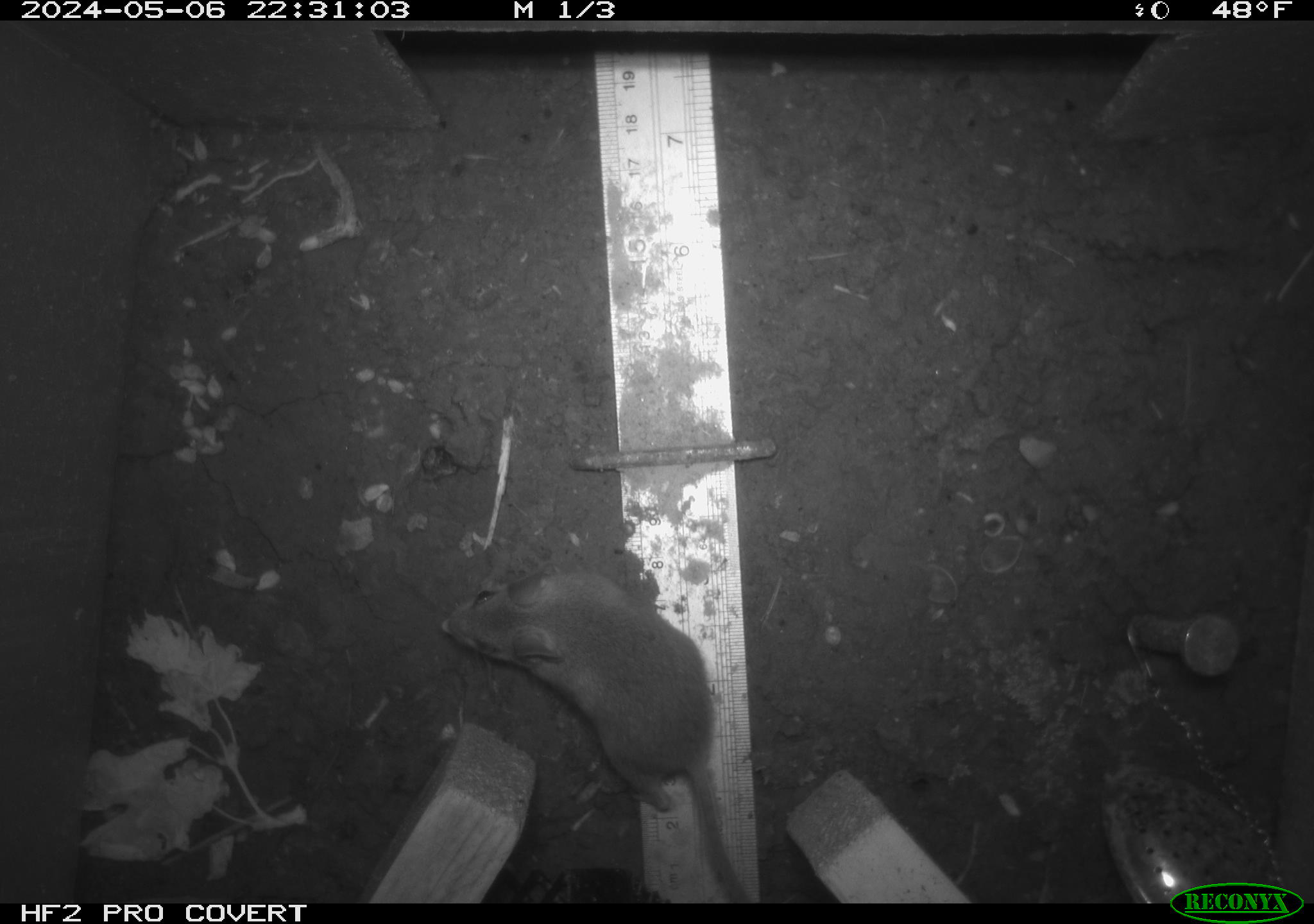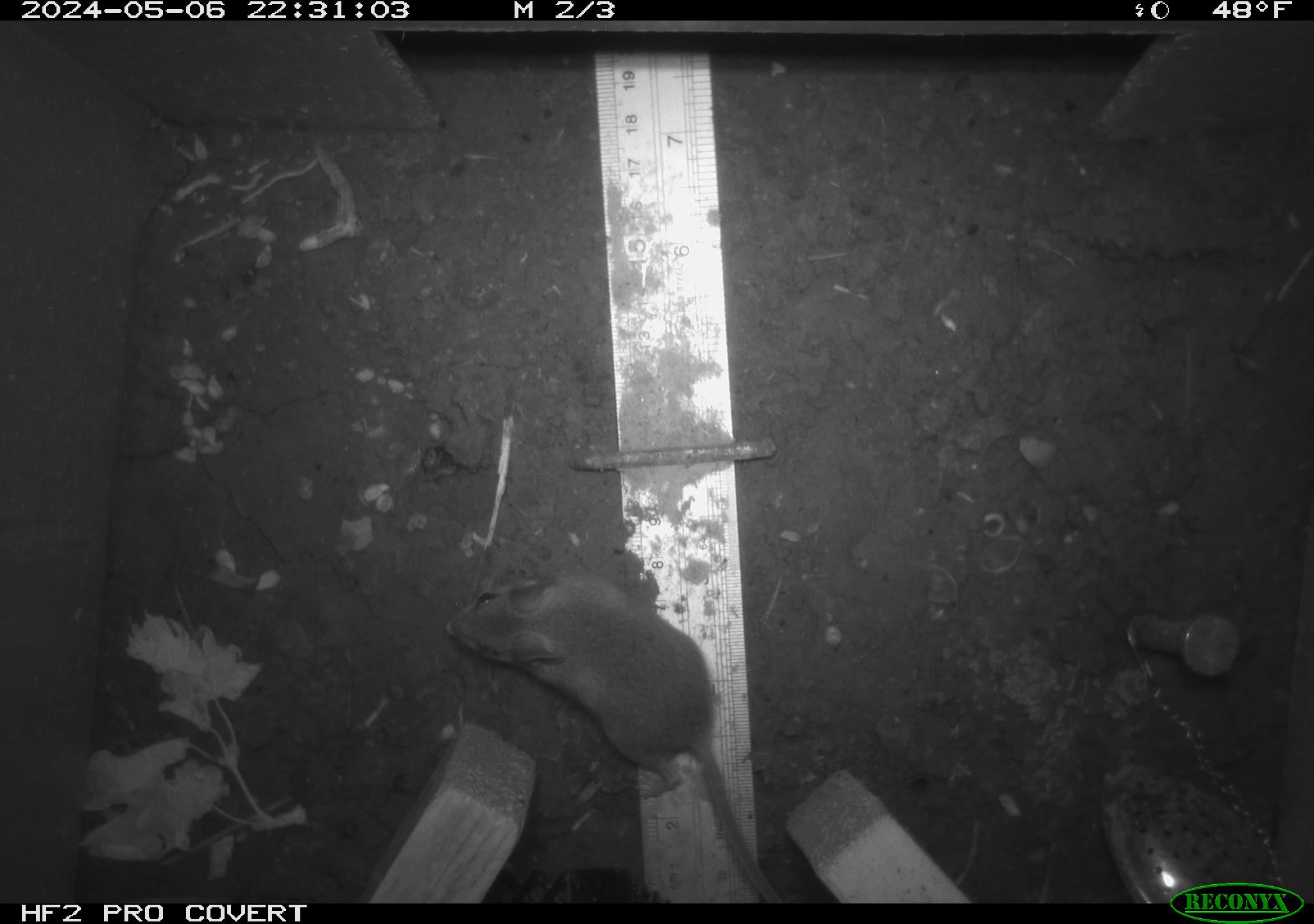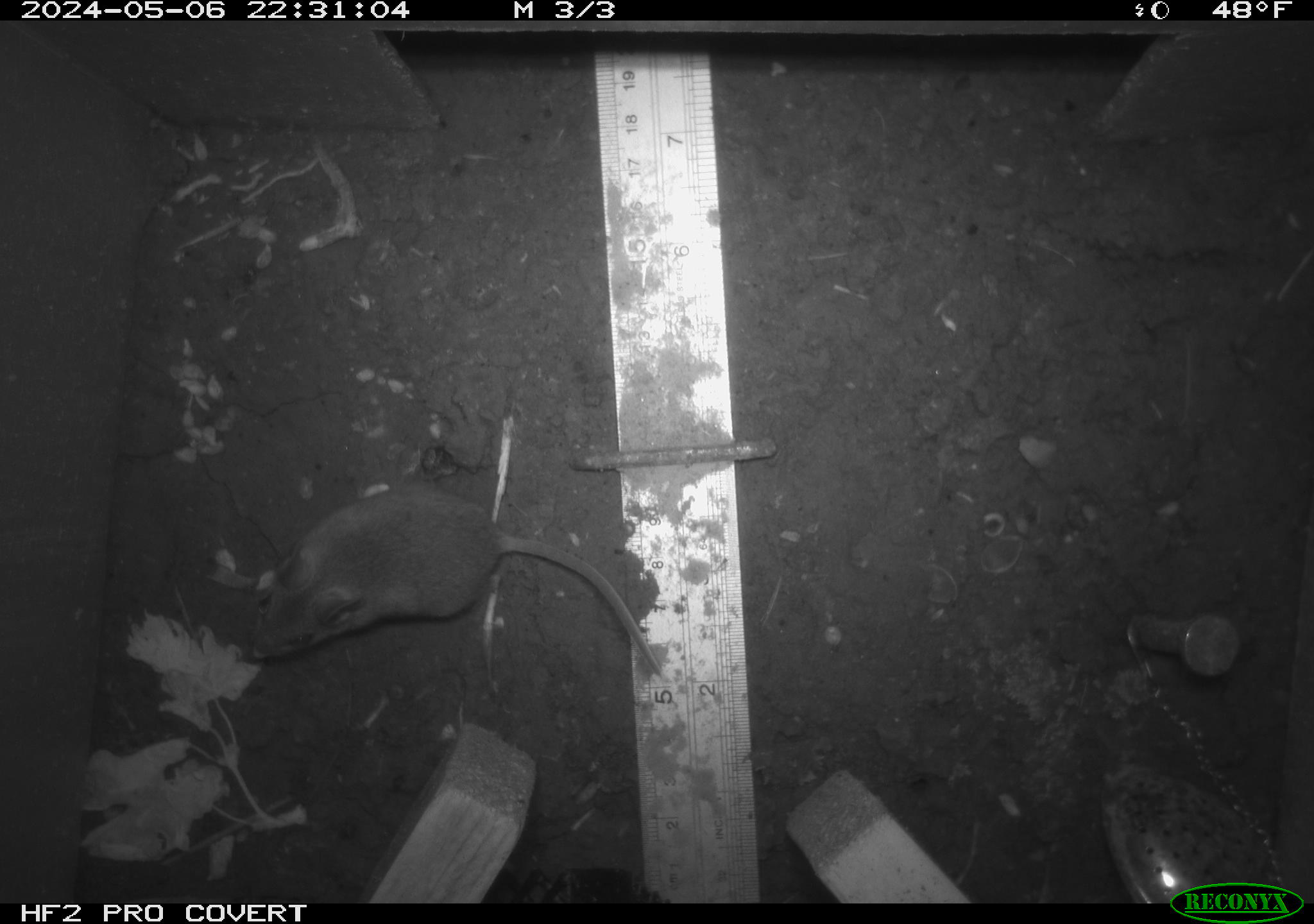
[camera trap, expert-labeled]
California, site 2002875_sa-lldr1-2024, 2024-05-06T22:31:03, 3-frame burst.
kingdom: Animalia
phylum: Chordata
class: Mammalia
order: Rodentia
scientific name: Rodentia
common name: mouse species